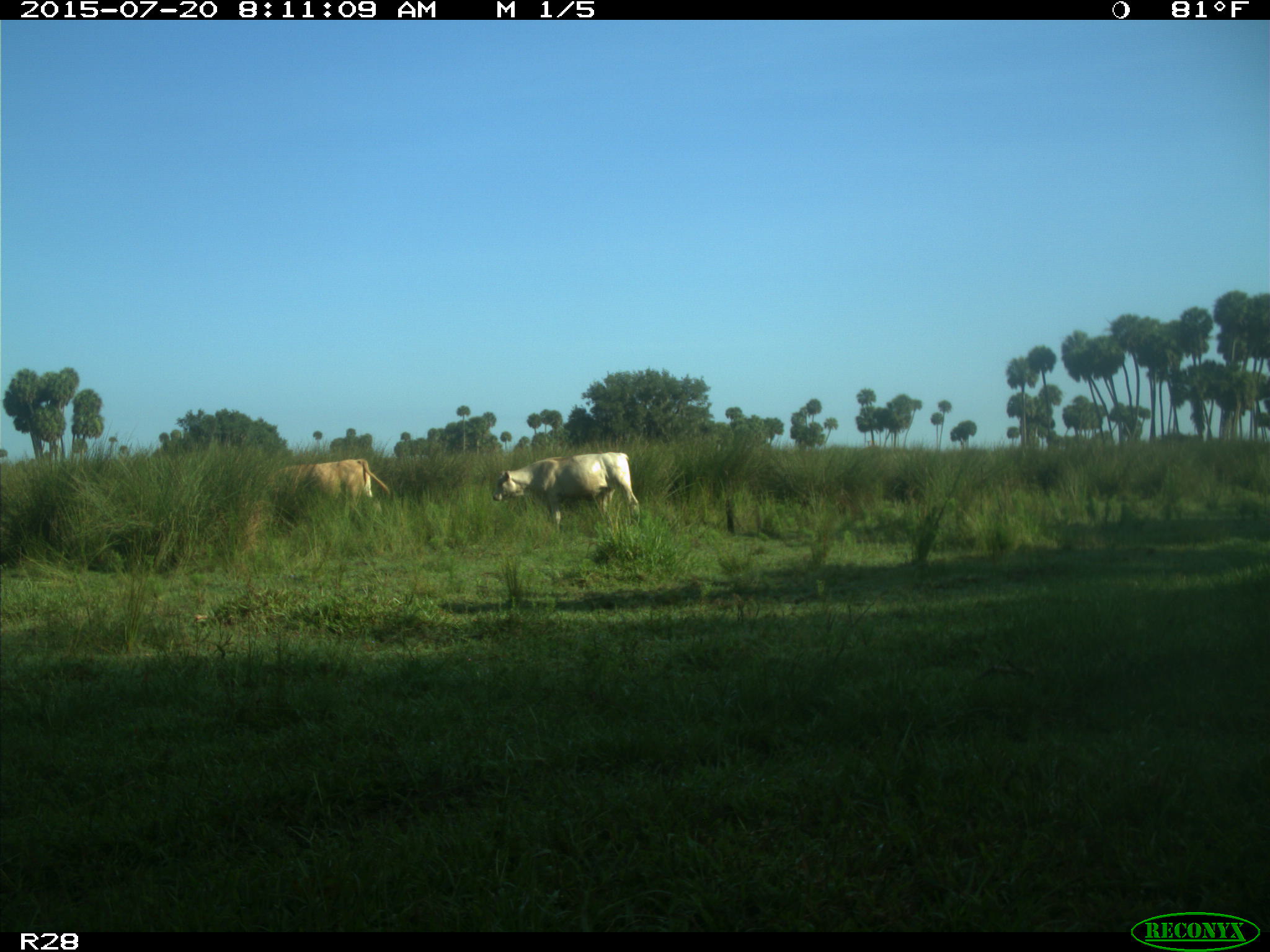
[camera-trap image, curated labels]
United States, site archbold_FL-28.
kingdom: Animalia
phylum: Chordata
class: Mammalia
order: Artiodactyla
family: Bovidae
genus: Bos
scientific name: Bos taurus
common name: domestic cow